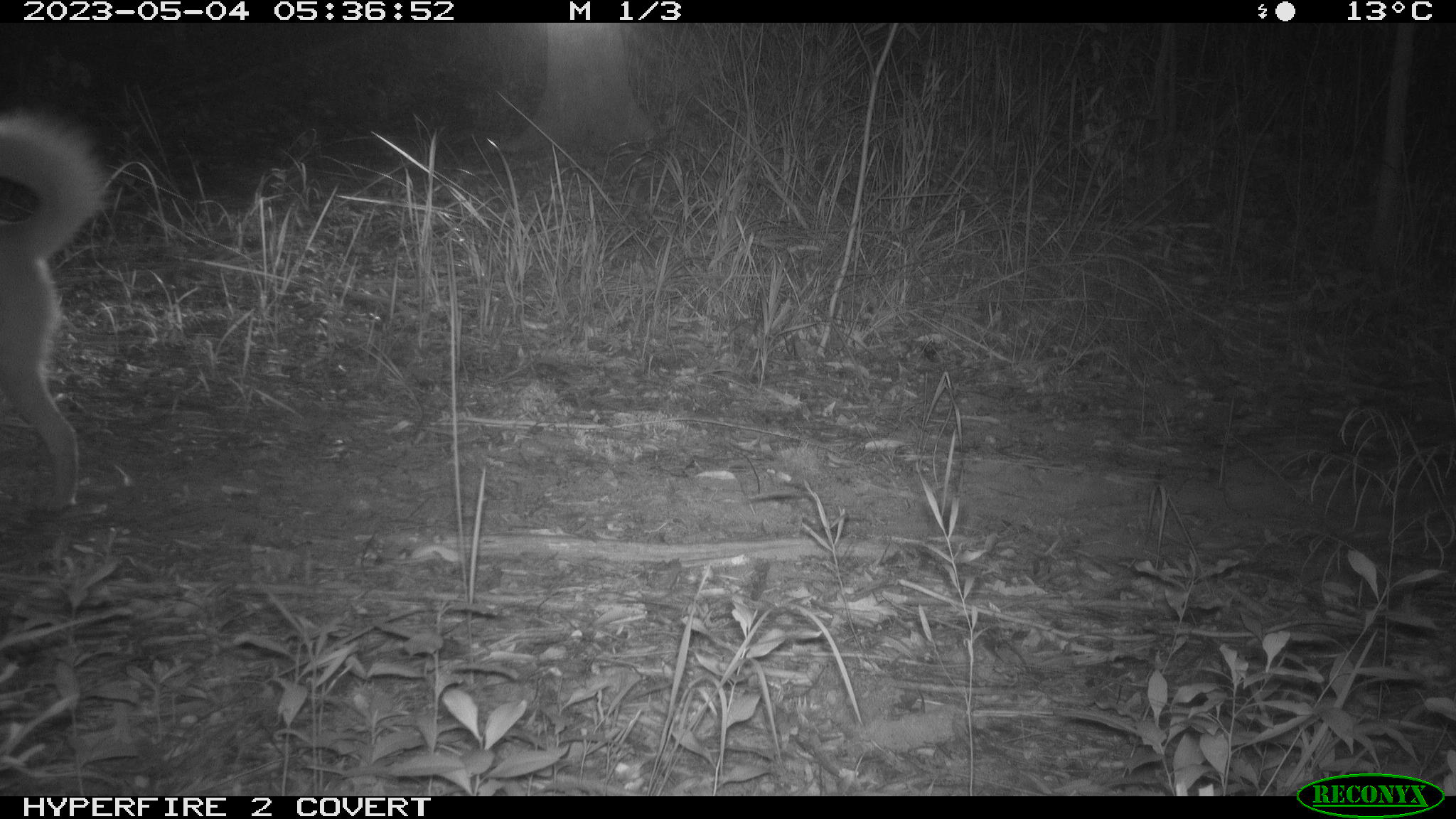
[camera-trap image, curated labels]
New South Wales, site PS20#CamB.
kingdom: Animalia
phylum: Chordata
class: Mammalia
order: Carnivora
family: Canidae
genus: Canis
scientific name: Canis familiaris dingo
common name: dingo